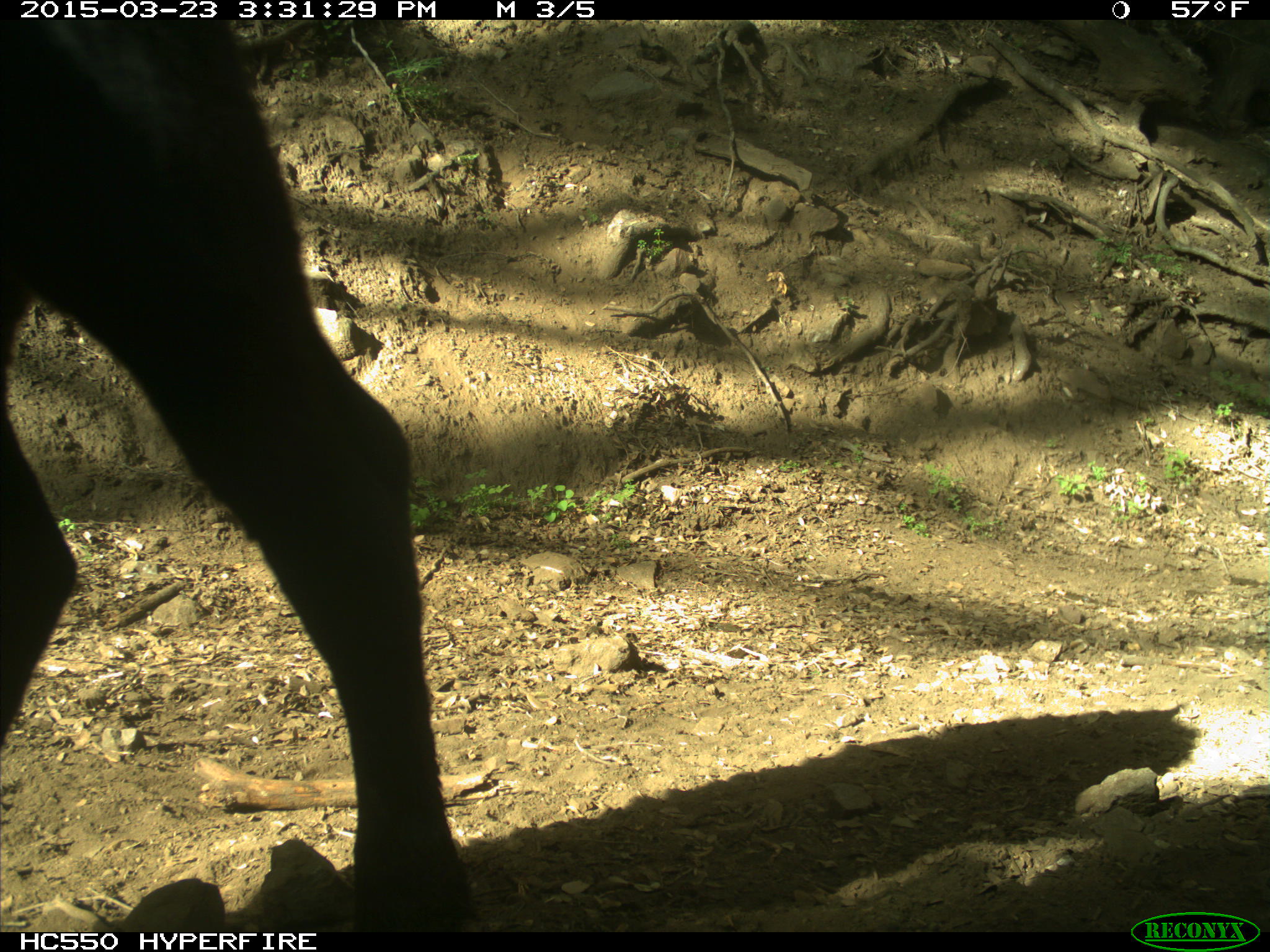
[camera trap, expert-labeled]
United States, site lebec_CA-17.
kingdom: Animalia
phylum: Chordata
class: Mammalia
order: Artiodactyla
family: Bovidae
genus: Bos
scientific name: Bos taurus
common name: domestic cow